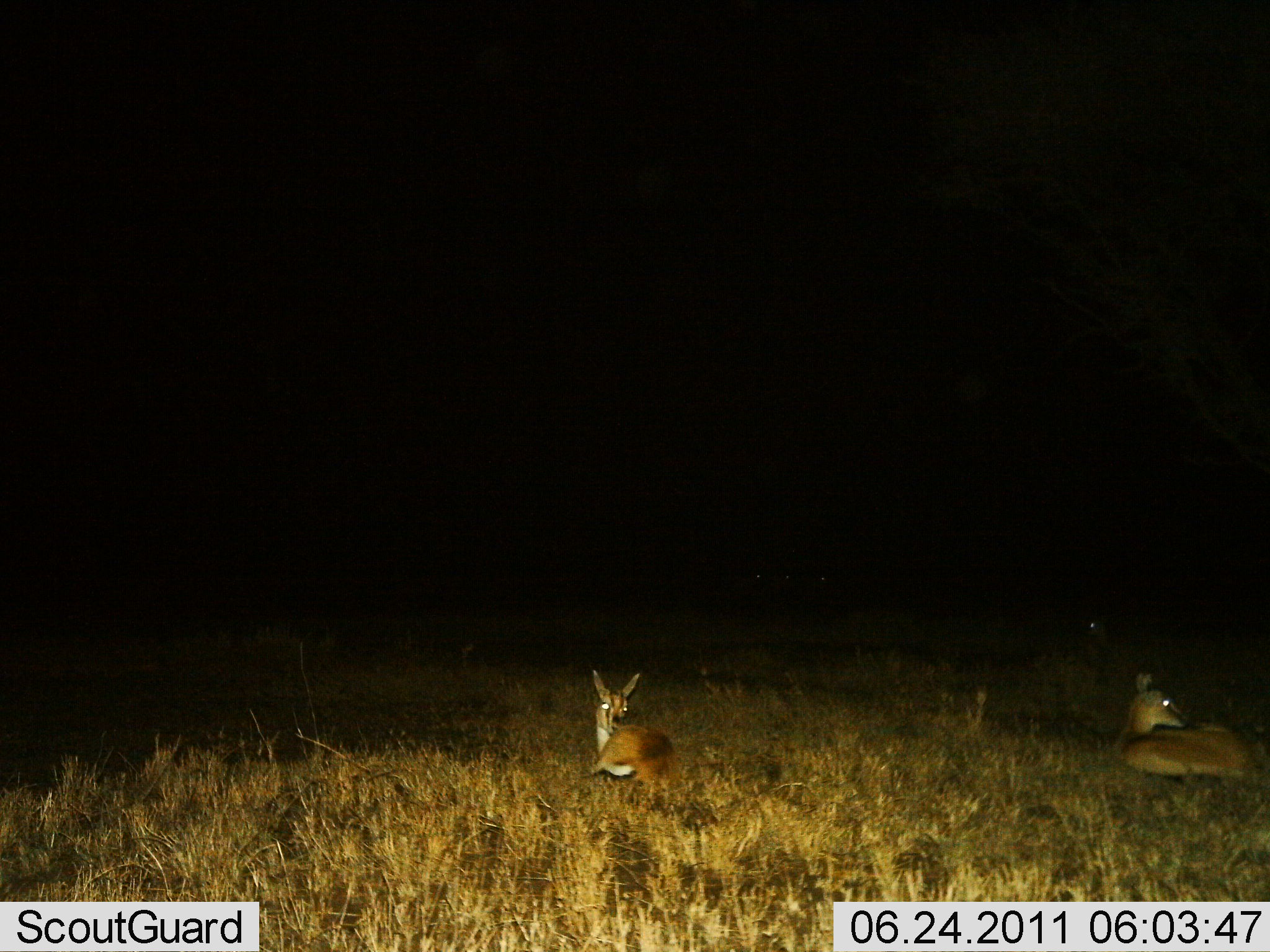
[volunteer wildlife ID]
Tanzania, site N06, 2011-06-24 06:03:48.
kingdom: Animalia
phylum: Chordata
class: Mammalia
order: Artiodactyla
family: Bovidae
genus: Redunca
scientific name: Redunca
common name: reedbuck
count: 2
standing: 0%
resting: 100%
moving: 0%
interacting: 0%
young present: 0%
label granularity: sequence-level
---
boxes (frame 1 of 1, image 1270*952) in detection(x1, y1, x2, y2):
animal: detection(1116, 671, 1269, 782); detection(588, 668, 691, 792)